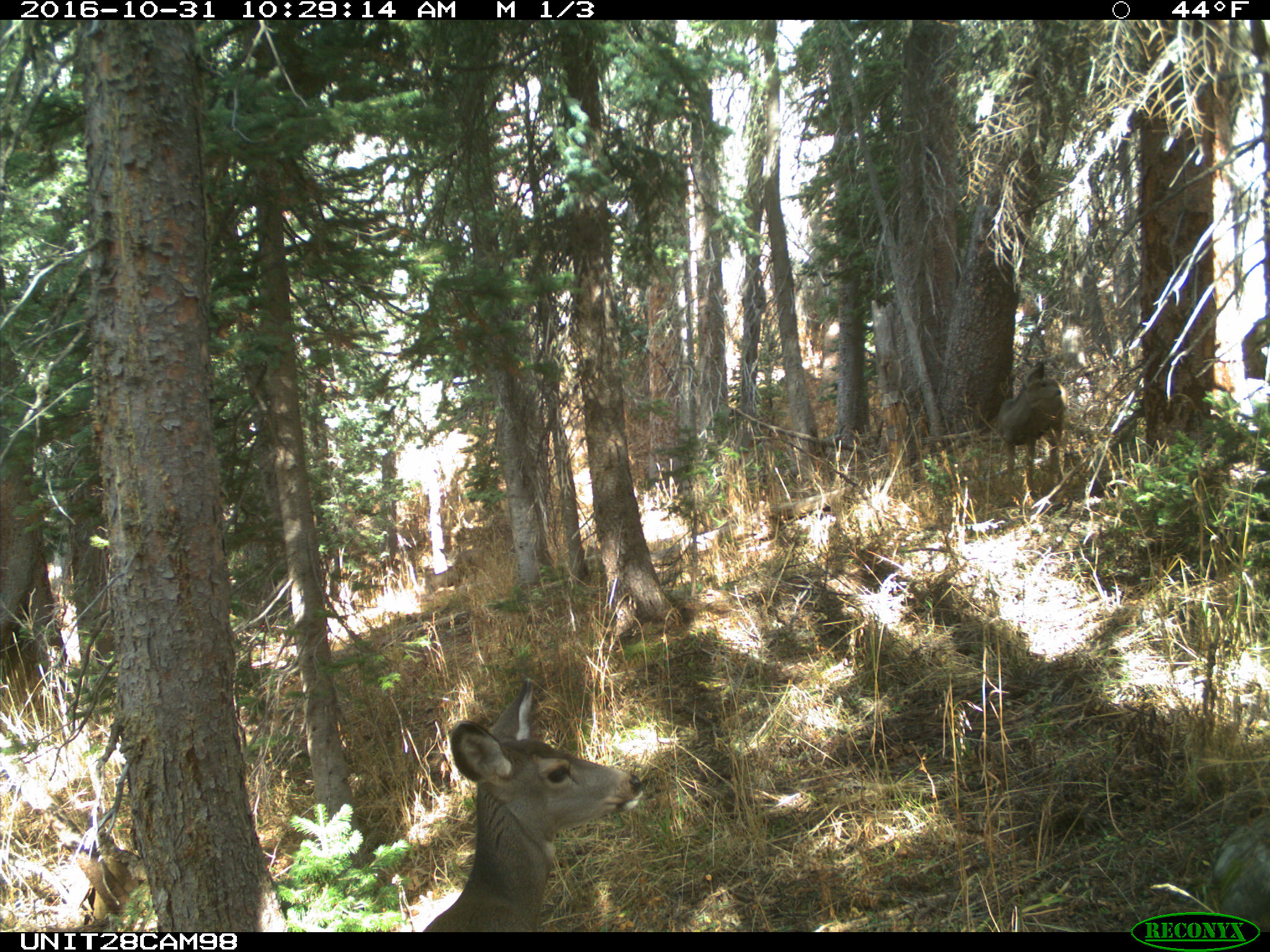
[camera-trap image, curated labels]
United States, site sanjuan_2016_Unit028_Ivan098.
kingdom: Animalia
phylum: Chordata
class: Mammalia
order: Artiodactyla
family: Cervidae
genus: Odocoileus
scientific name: Odocoileus hemionus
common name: mule deer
Odocoileus hemionus (mule deer).